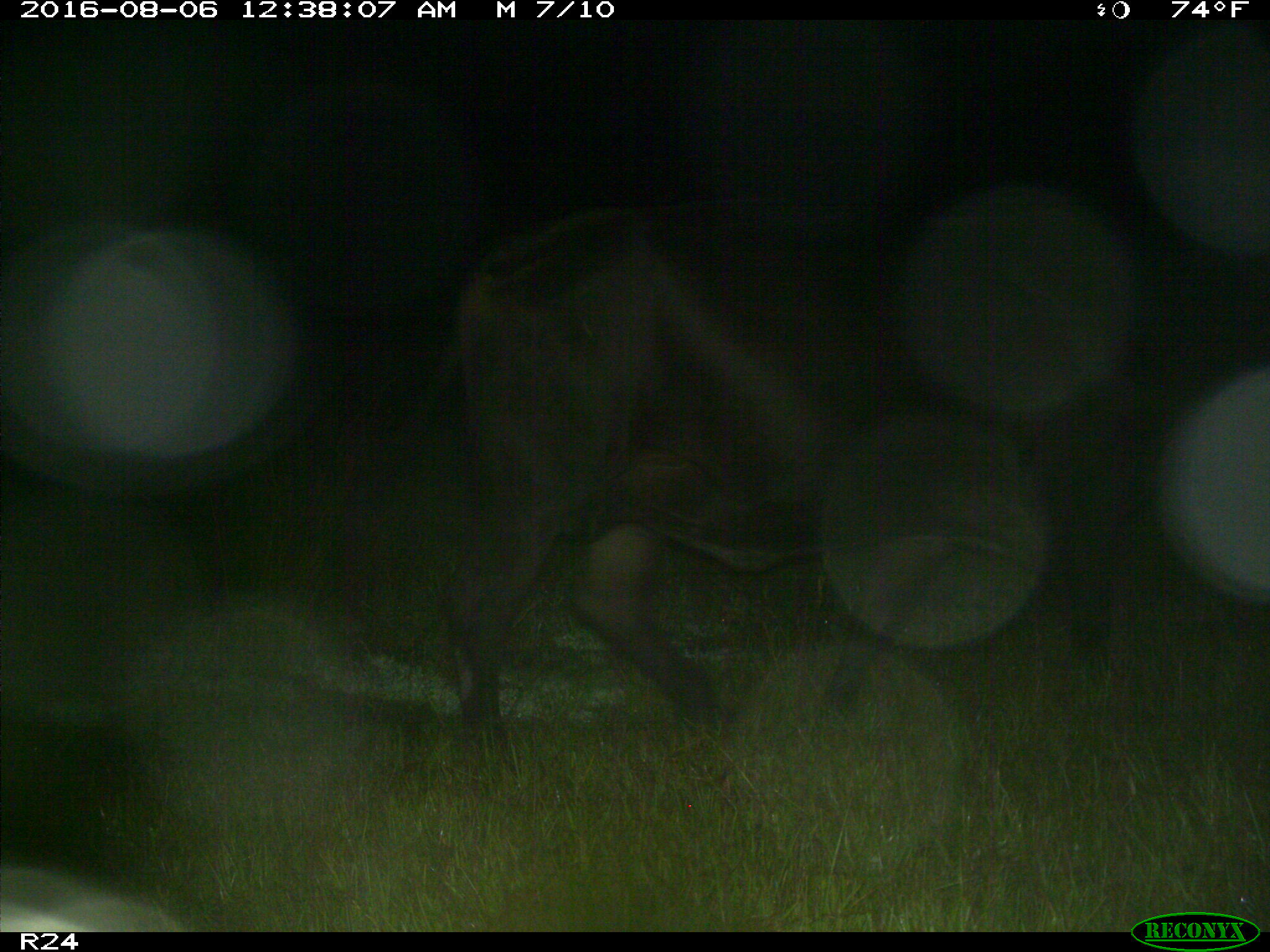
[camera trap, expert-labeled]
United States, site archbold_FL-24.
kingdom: Animalia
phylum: Chordata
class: Mammalia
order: Artiodactyla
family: Bovidae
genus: Bos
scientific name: Bos taurus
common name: domestic cow